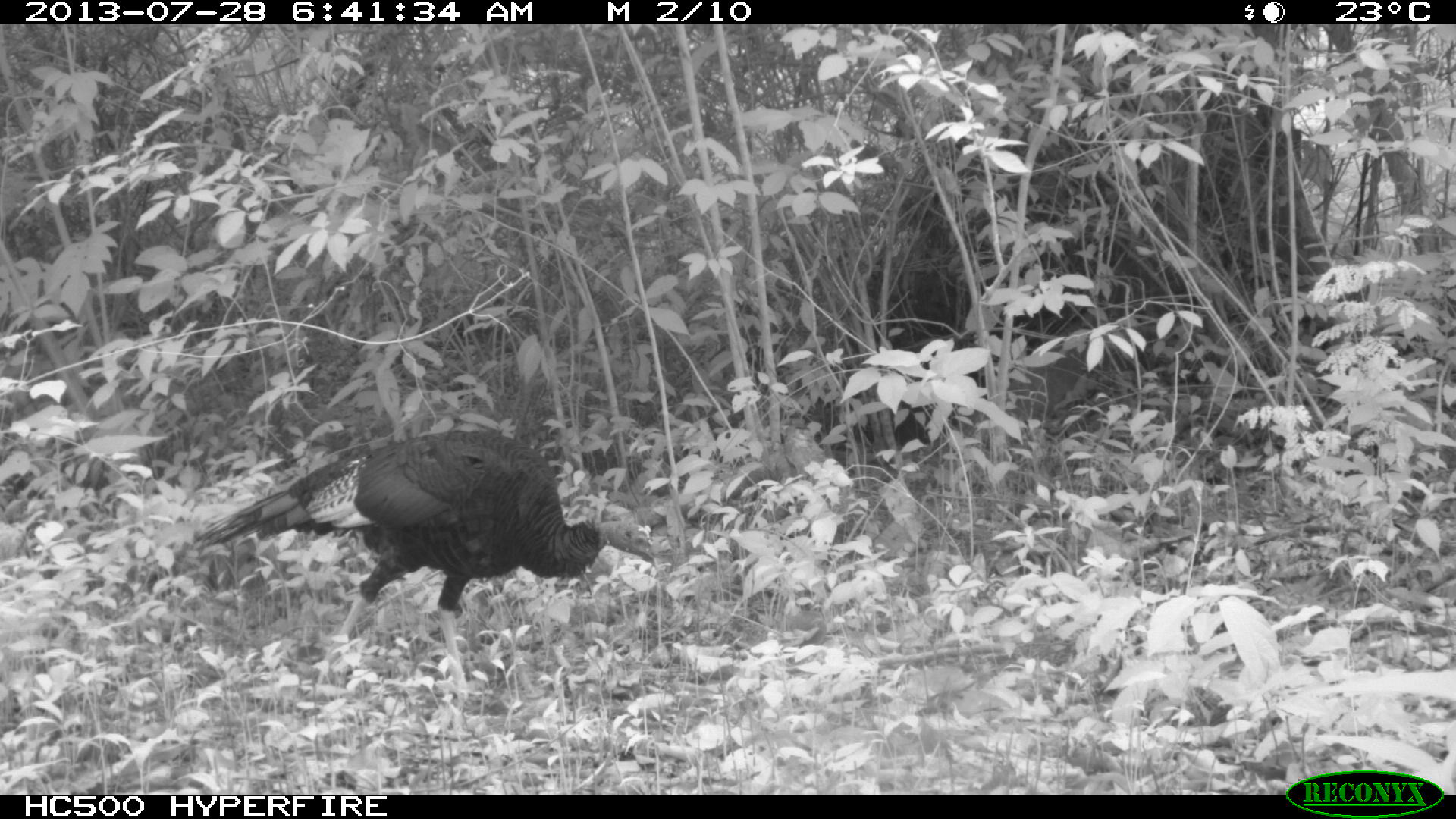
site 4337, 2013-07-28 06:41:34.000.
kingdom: Animalia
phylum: Chordata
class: Aves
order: Galliformes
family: Phasianidae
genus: Meleagris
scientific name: Meleagris ocellata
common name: ocellated turkey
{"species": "Meleagris ocellata (ocellated turkey)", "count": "1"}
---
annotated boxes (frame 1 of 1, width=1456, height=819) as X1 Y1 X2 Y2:
meleagris ocellata: 188 427 657 702